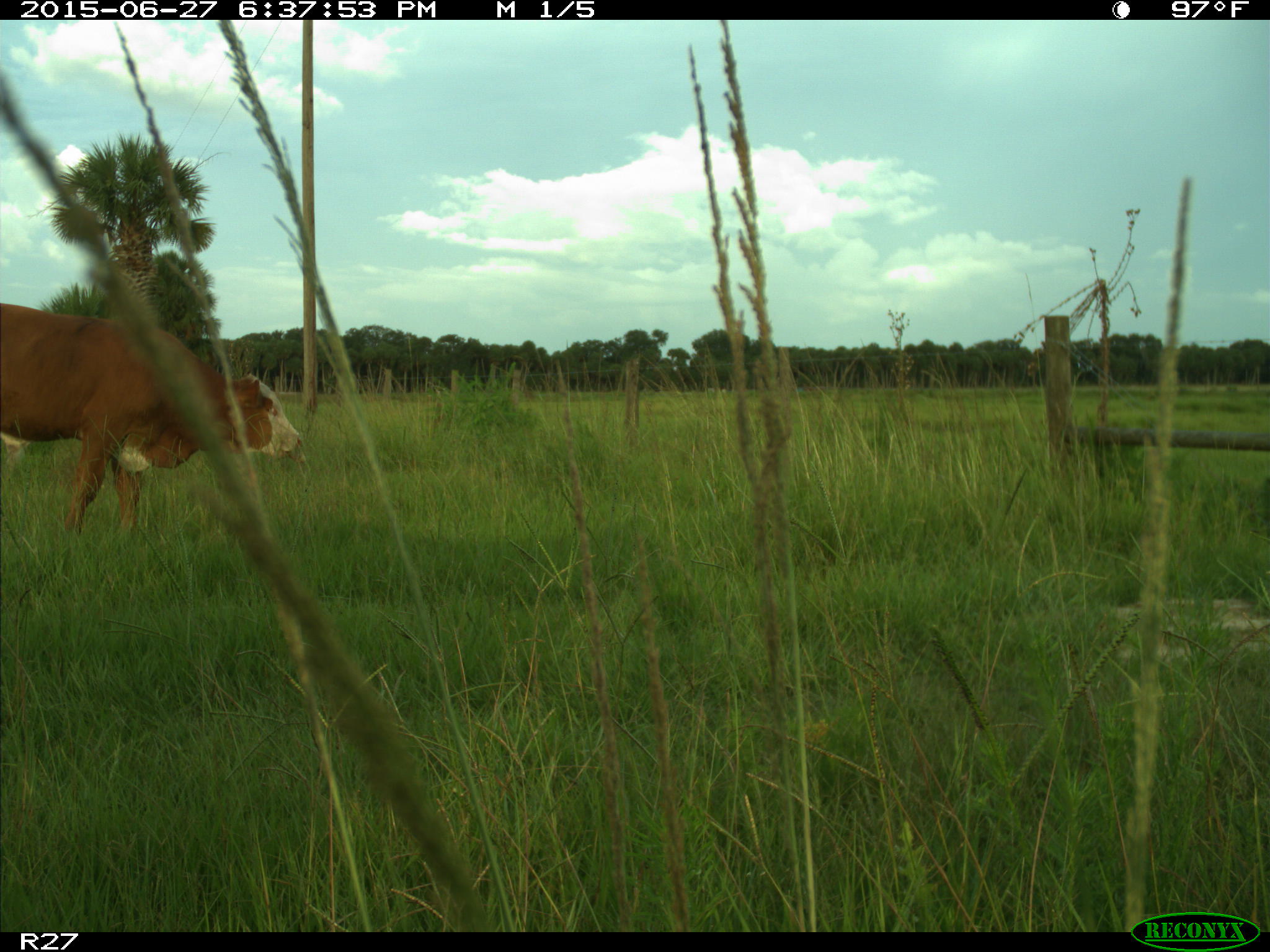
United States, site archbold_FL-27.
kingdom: Animalia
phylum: Chordata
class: Mammalia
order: Artiodactyla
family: Bovidae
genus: Bos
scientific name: Bos taurus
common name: domestic cow